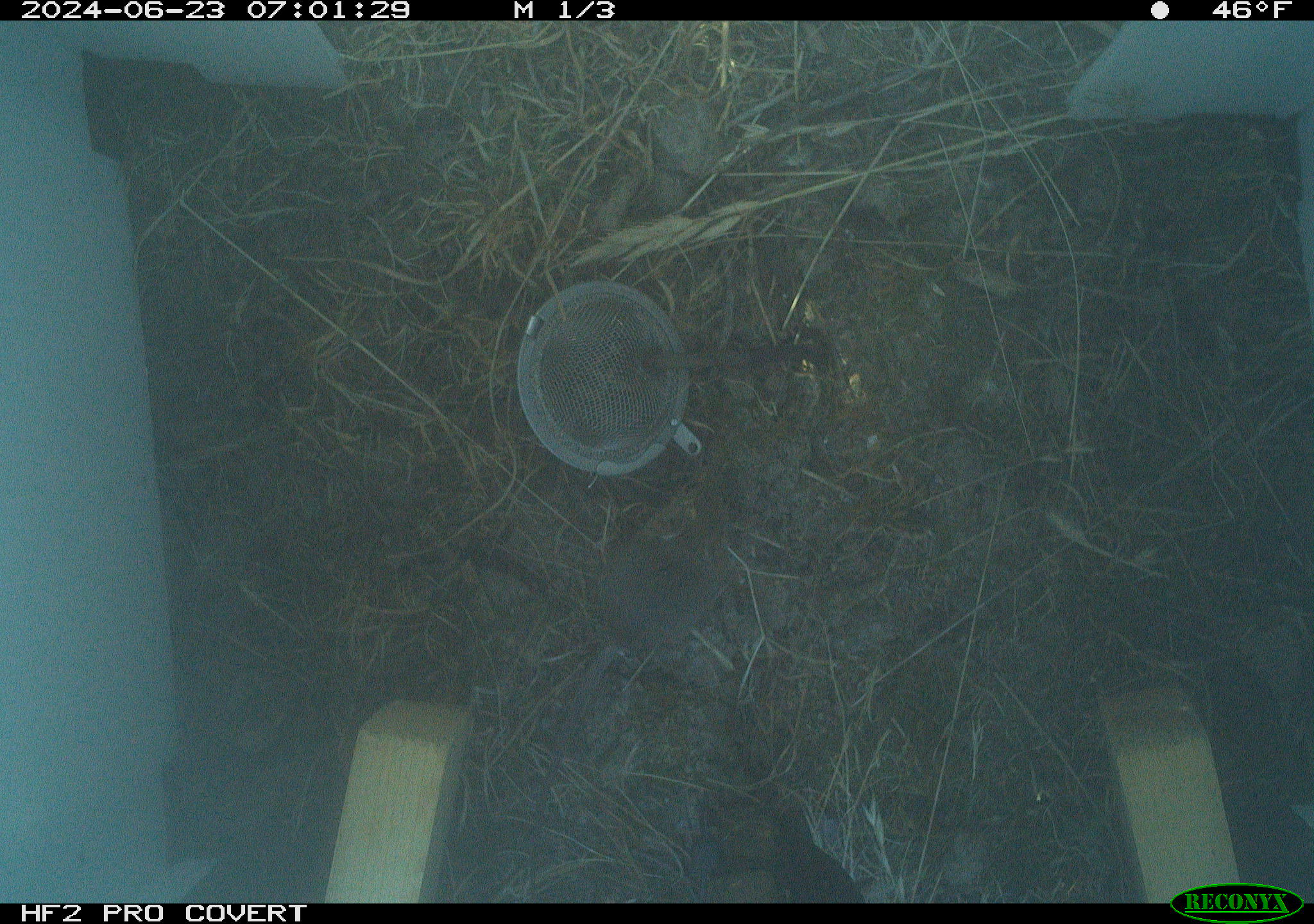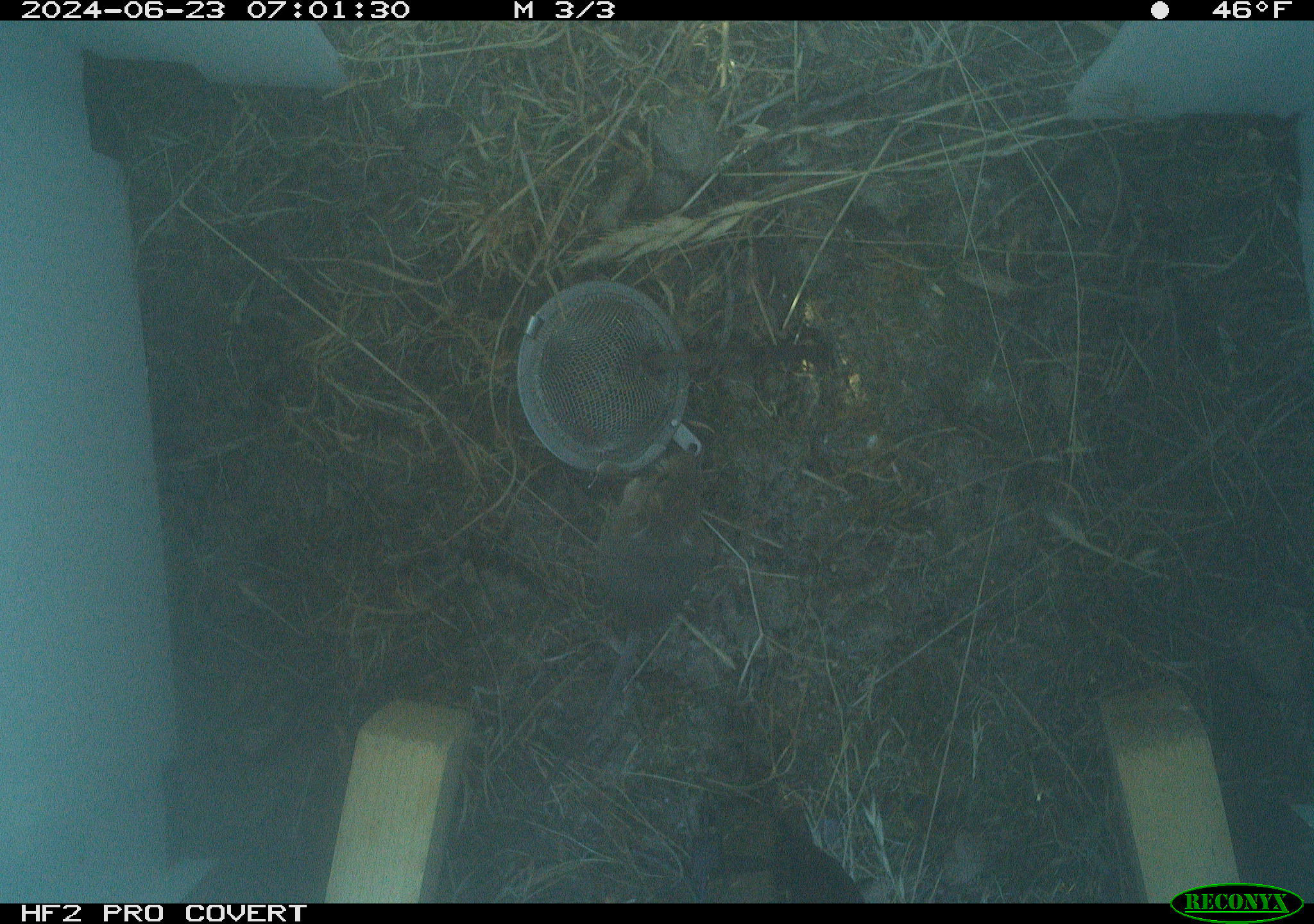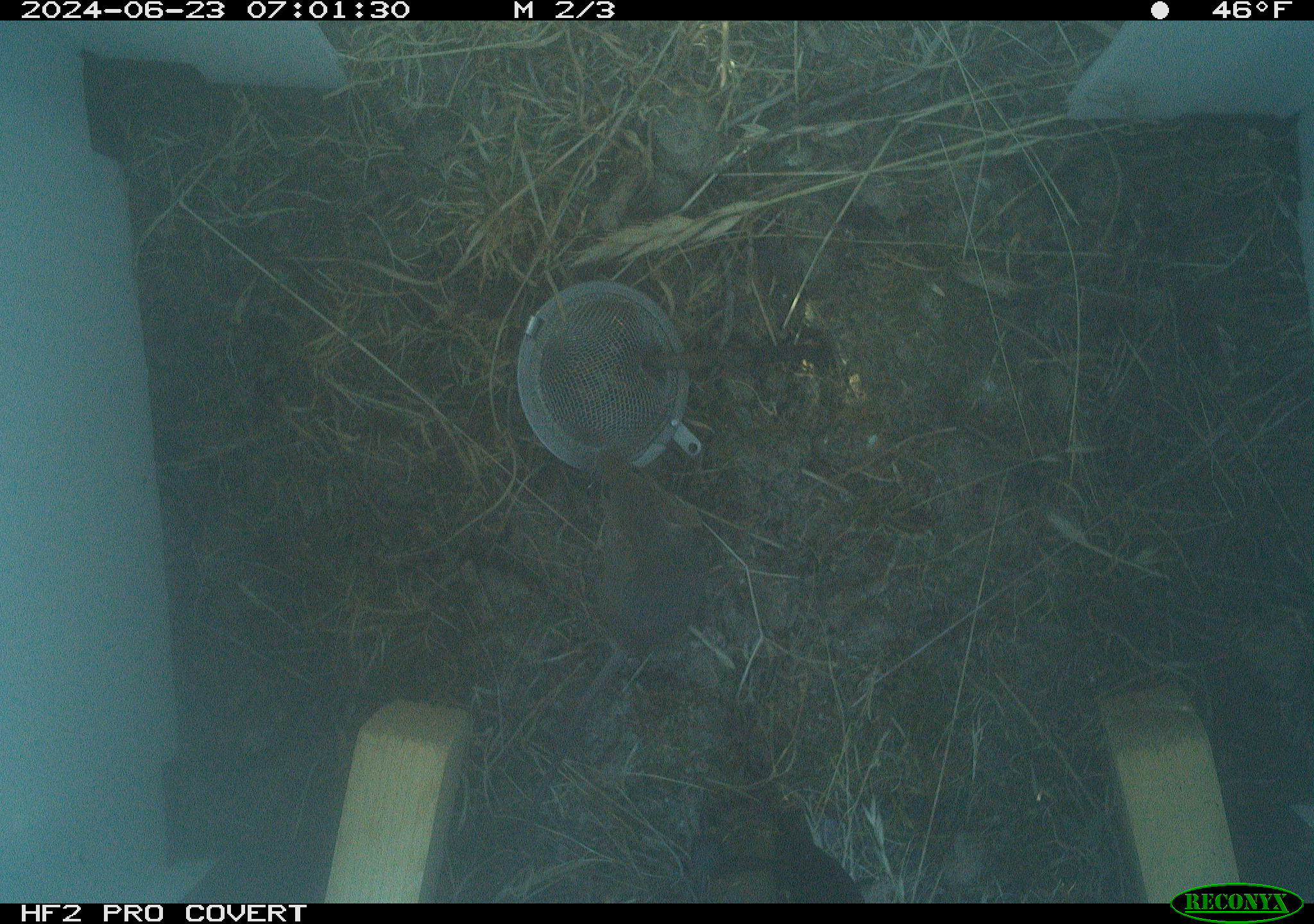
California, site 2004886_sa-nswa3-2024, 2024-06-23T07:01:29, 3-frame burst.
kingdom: Animalia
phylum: Chordata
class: Mammalia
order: Rodentia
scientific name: Rodentia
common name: rodent